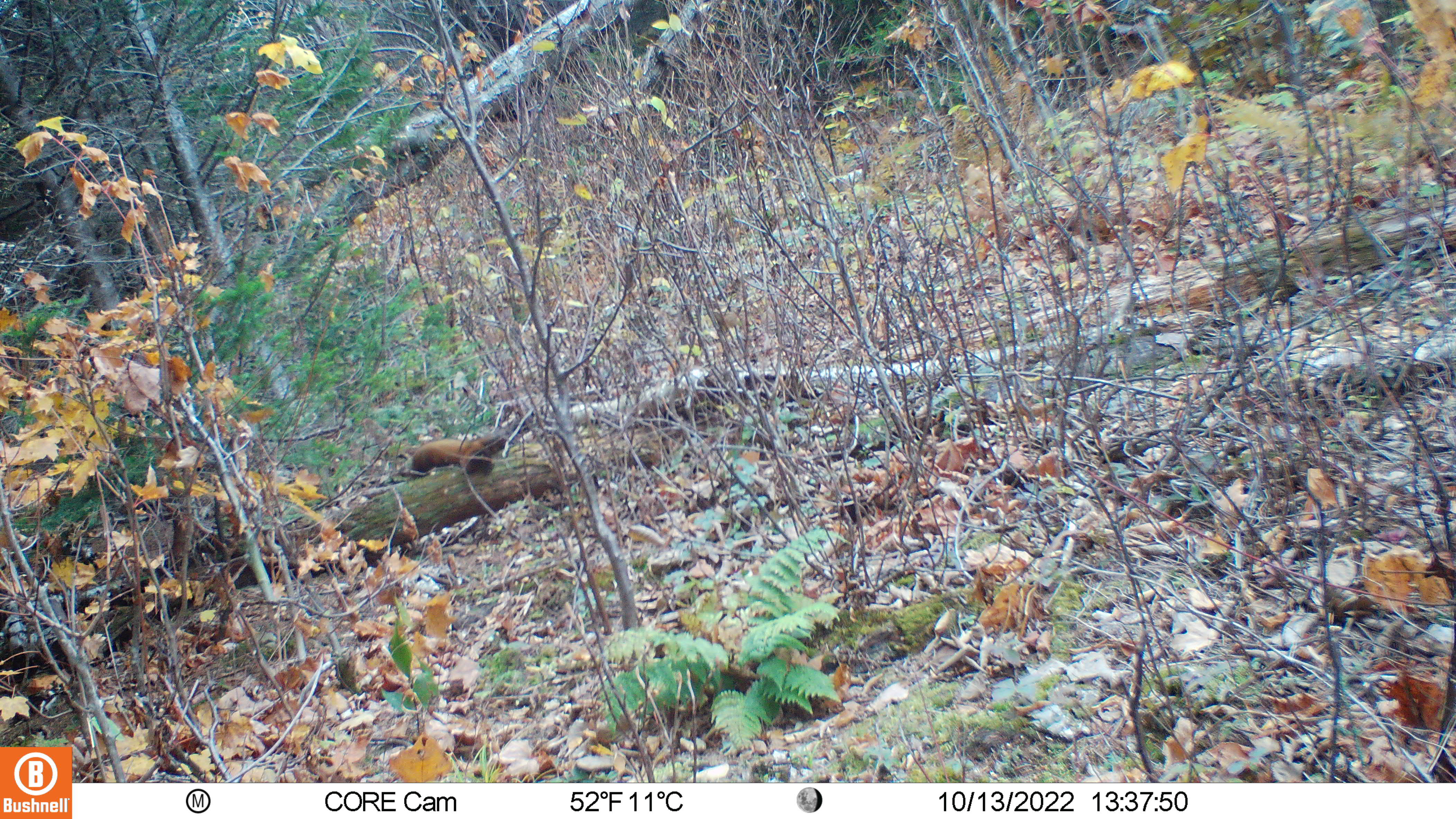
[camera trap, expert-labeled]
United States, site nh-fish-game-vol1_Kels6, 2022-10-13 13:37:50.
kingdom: Animalia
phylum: Chordata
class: Mammalia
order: Carnivora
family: Mustelidae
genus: Martes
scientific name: Martes americana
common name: american marten